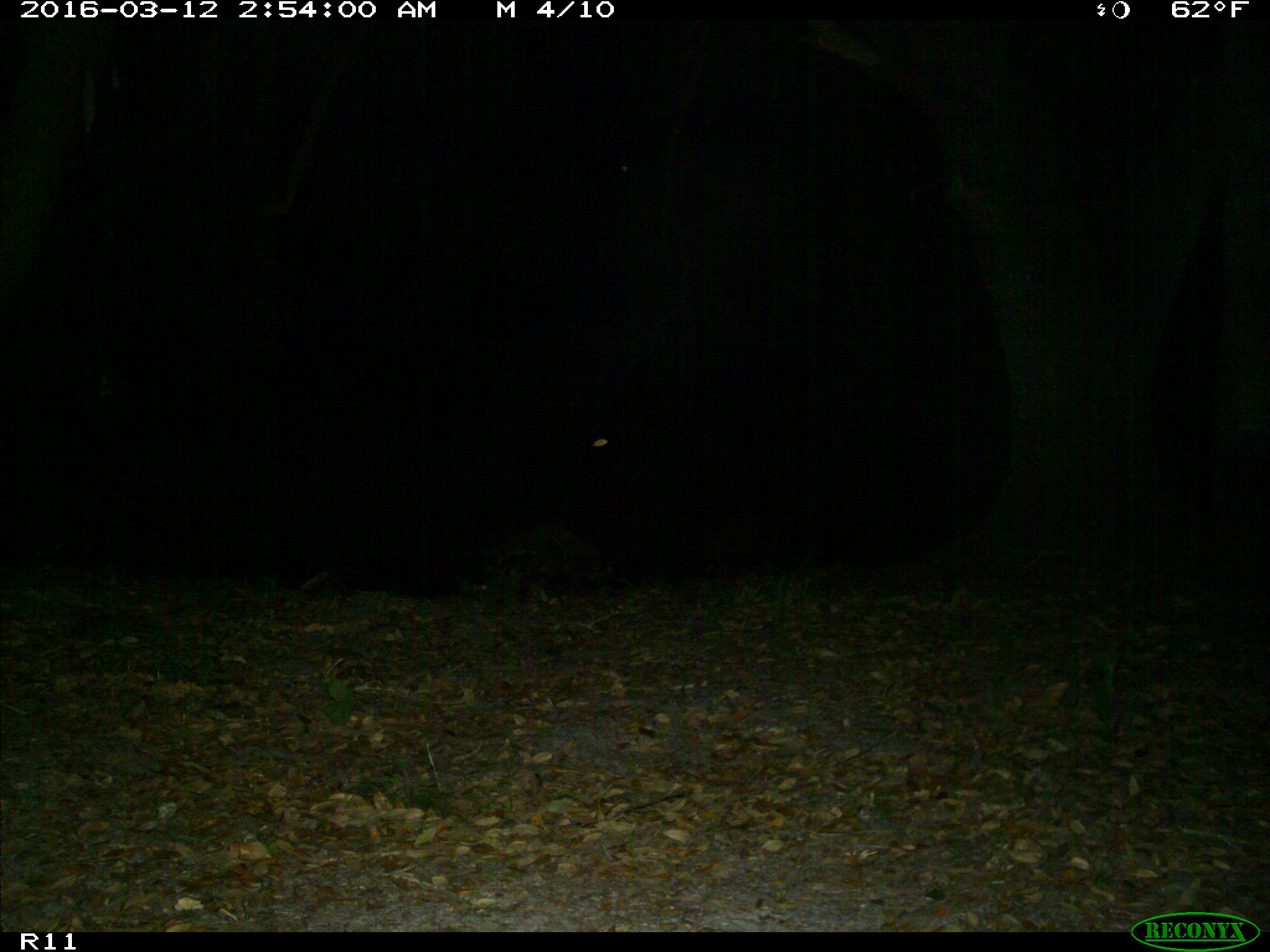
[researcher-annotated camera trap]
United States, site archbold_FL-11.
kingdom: Animalia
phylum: Chordata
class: Mammalia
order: Carnivora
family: Procyonidae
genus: Procyon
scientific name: Procyon lotor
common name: common raccoon